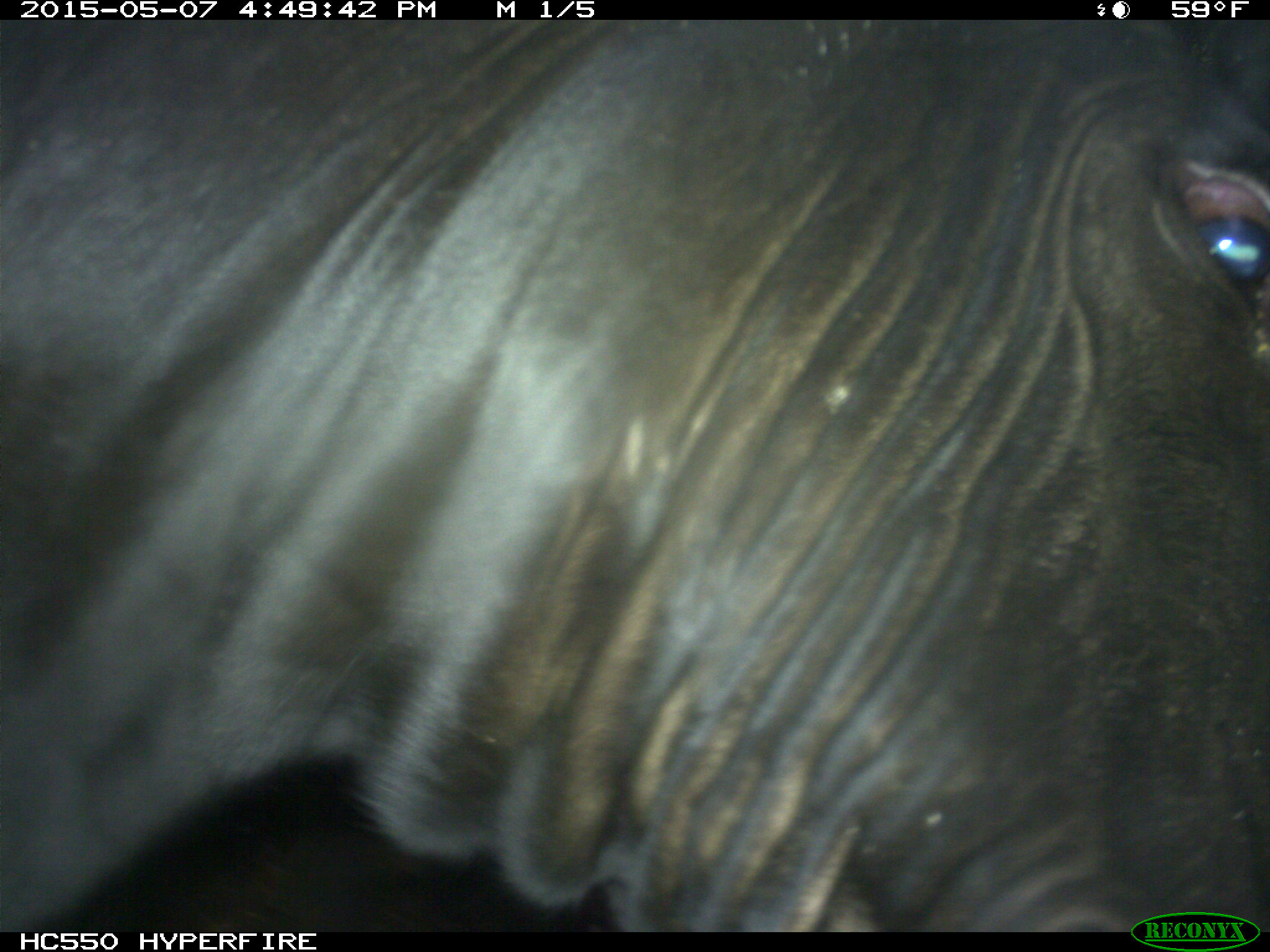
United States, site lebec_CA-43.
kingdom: Animalia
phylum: Chordata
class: Mammalia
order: Artiodactyla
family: Bovidae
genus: Bos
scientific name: Bos taurus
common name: domestic cow